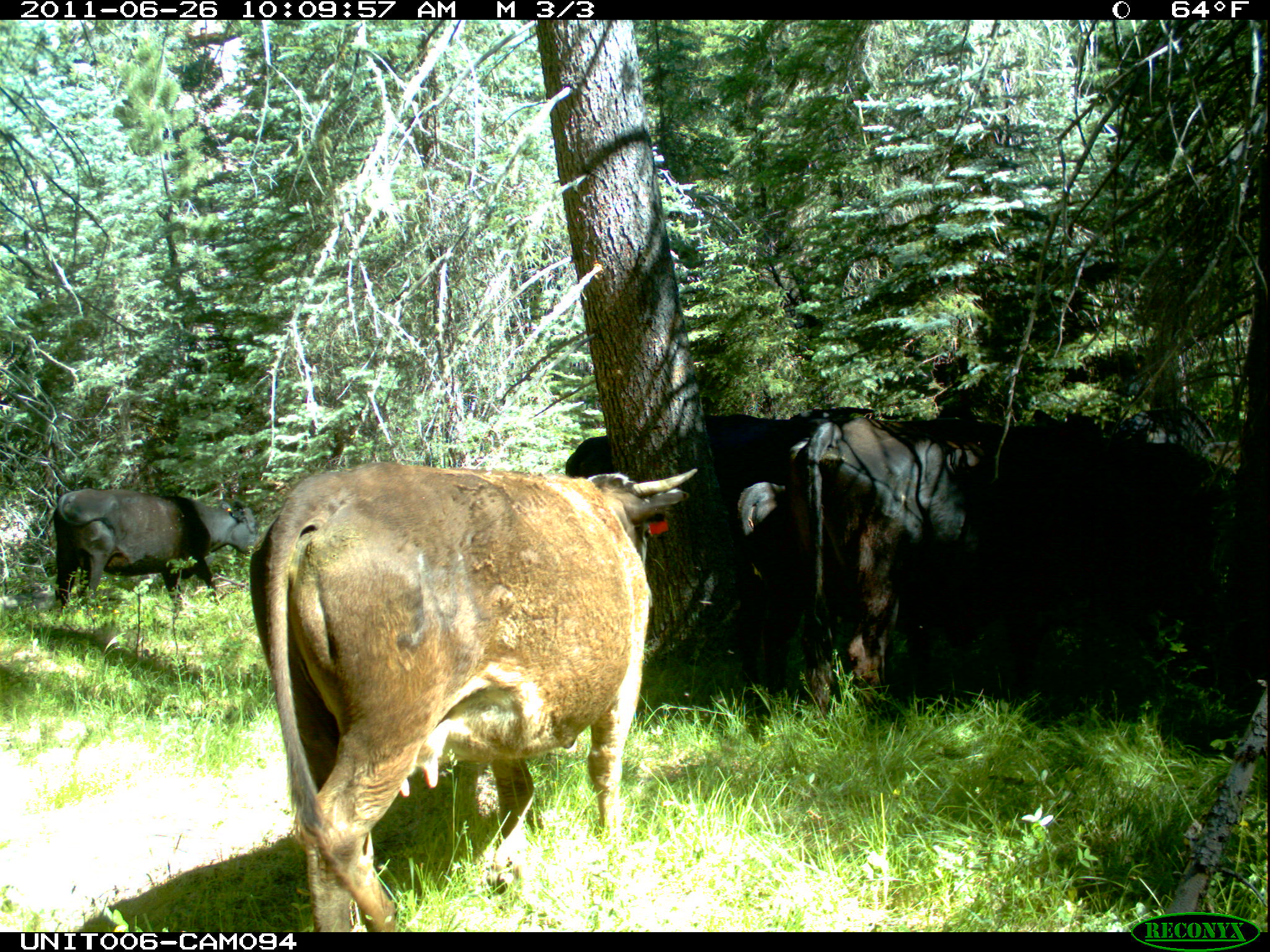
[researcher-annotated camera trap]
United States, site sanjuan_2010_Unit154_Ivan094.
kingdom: Animalia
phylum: Chordata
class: Mammalia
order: Artiodactyla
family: Bovidae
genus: Bos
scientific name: Bos taurus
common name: domestic cow